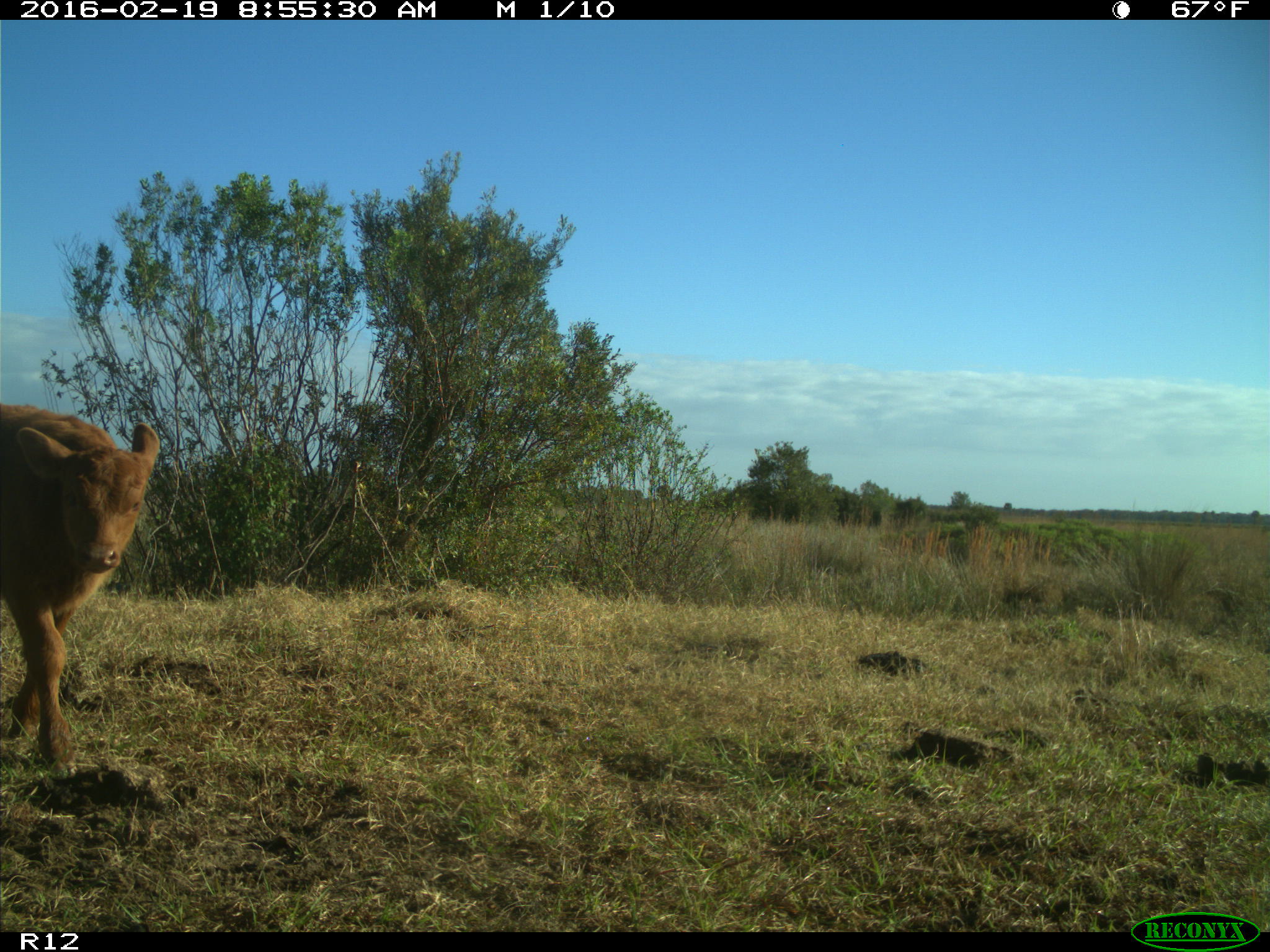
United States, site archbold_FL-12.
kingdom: Animalia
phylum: Chordata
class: Mammalia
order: Artiodactyla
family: Bovidae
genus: Bos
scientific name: Bos taurus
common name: domestic cow